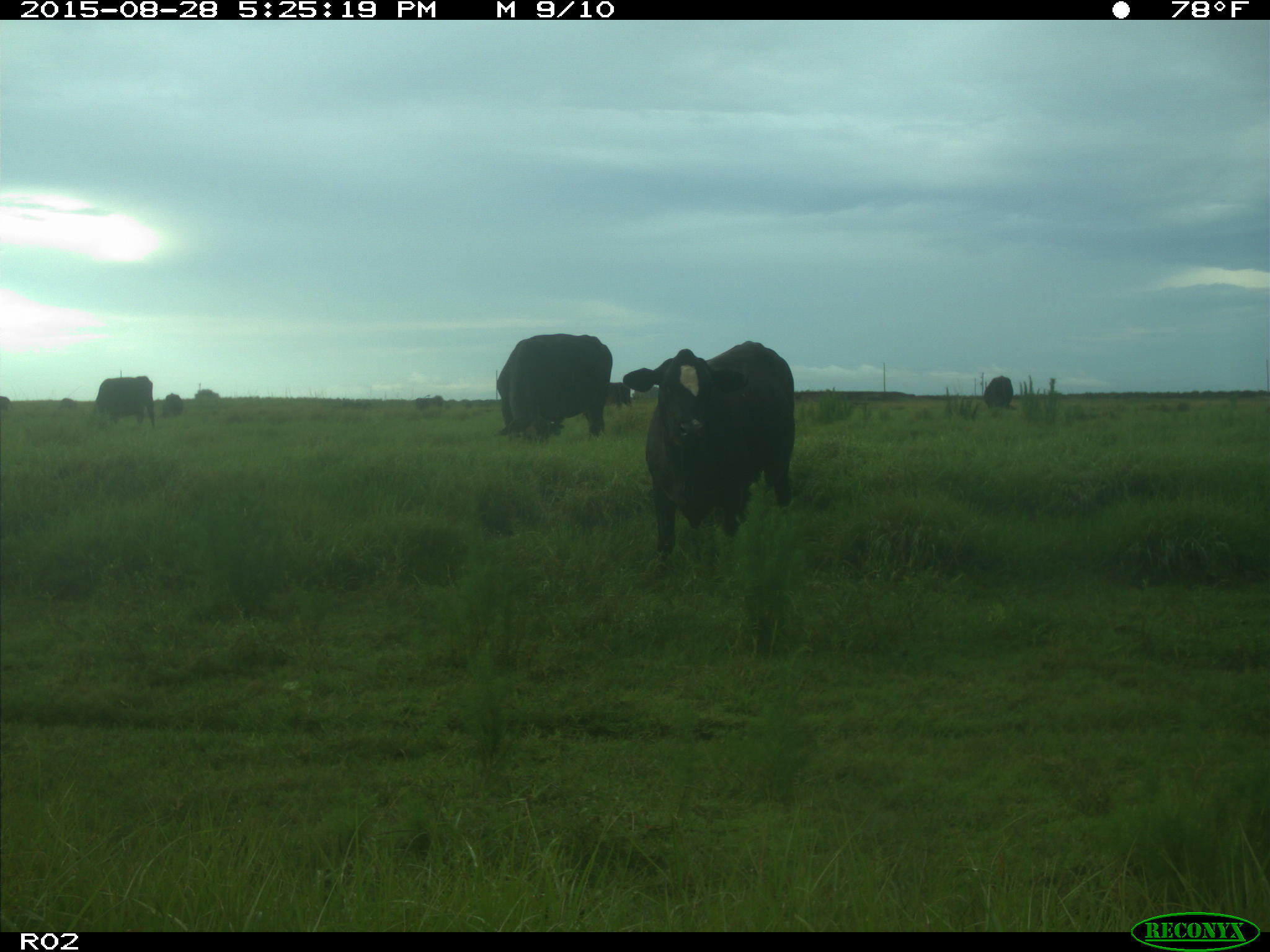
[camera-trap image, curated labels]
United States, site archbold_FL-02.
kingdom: Animalia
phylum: Chordata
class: Mammalia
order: Artiodactyla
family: Bovidae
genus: Bos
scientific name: Bos taurus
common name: domestic cow